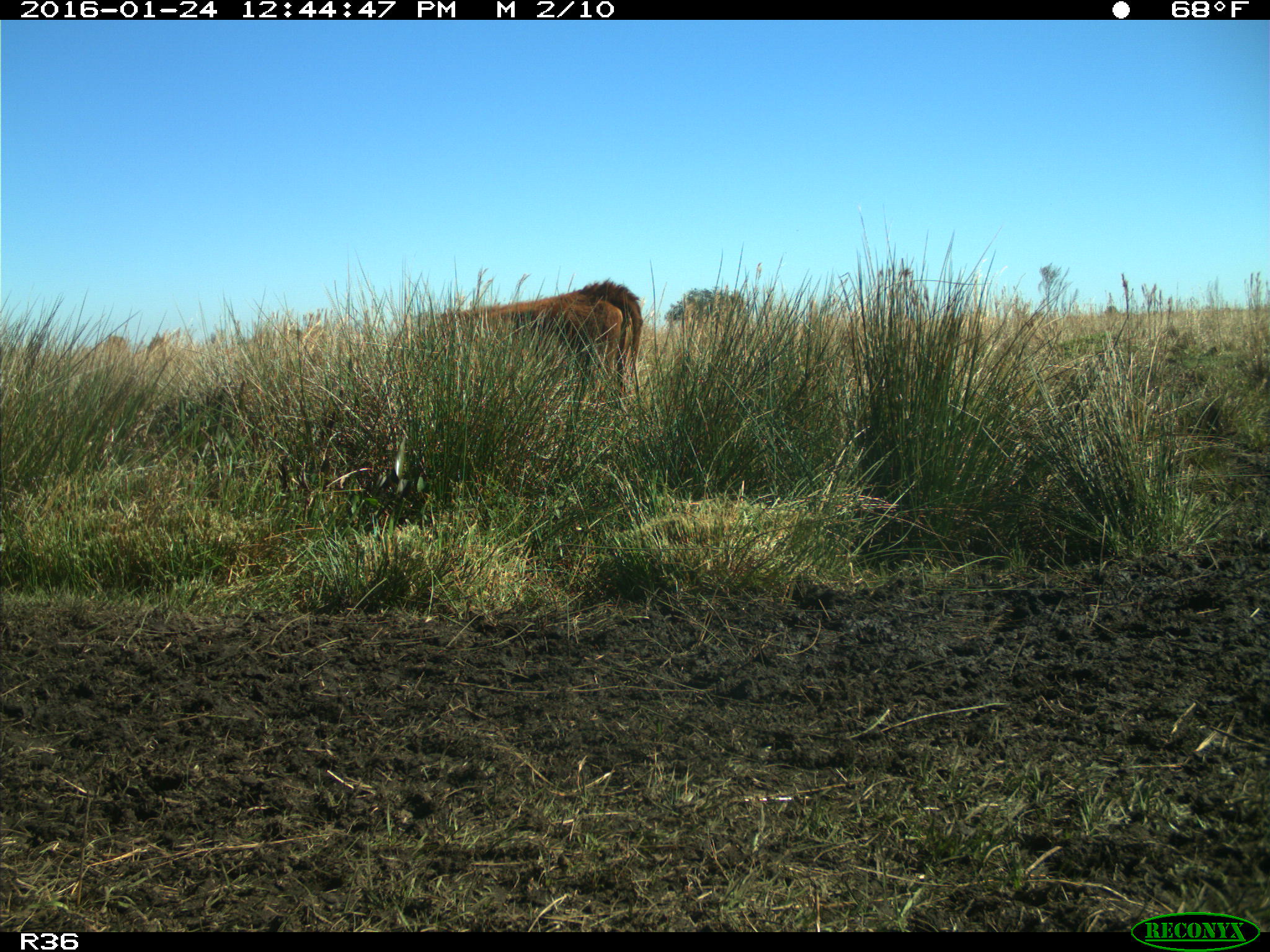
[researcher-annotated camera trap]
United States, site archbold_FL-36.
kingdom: Animalia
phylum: Chordata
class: Mammalia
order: Artiodactyla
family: Bovidae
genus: Bos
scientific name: Bos taurus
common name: domestic cow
Bos taurus (domestic cow).